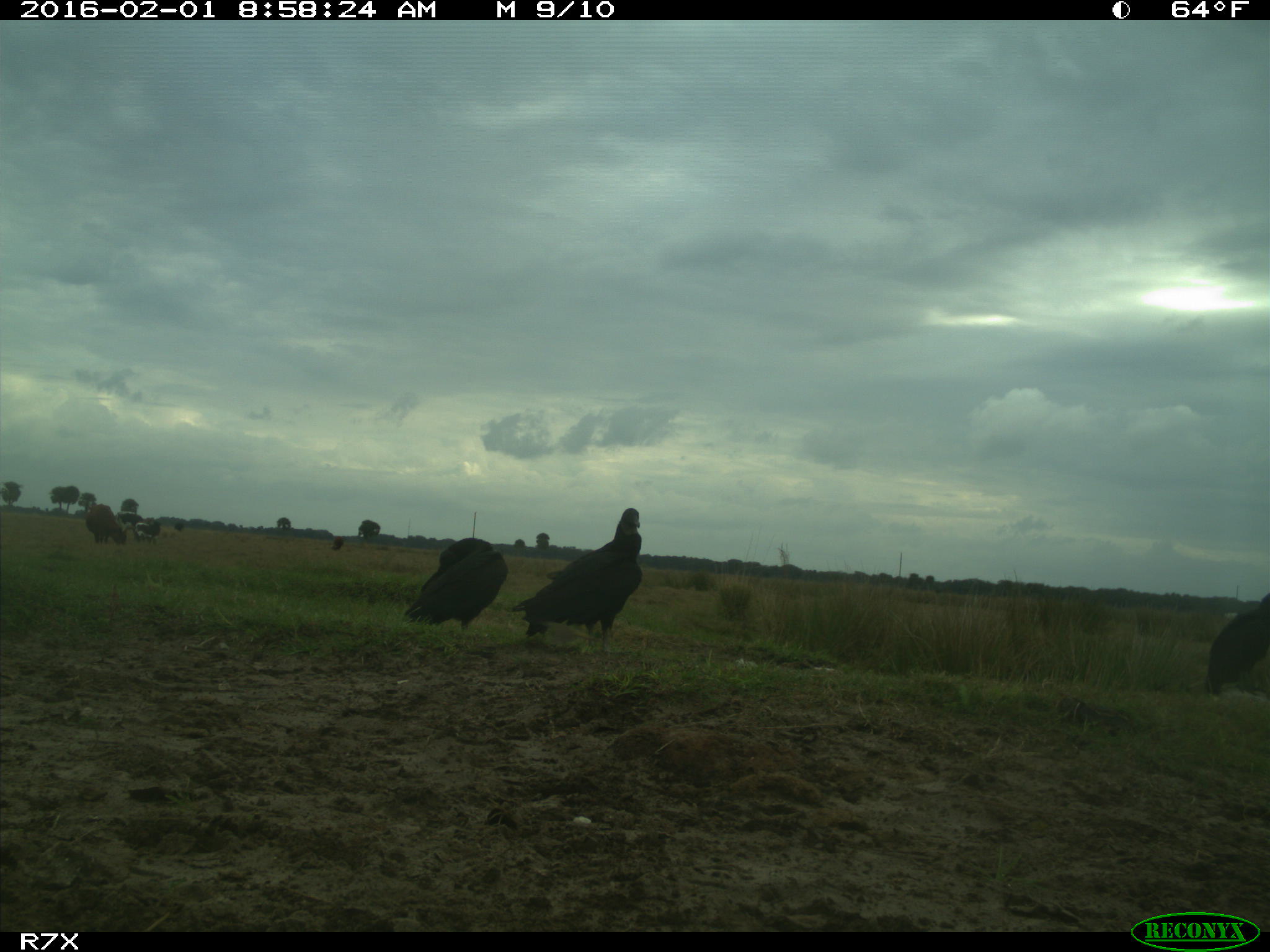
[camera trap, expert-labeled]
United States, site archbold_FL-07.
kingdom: Animalia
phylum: Chordata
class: Aves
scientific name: Aves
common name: birds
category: unidentified bird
Unidentified bird (birds) (Aves).